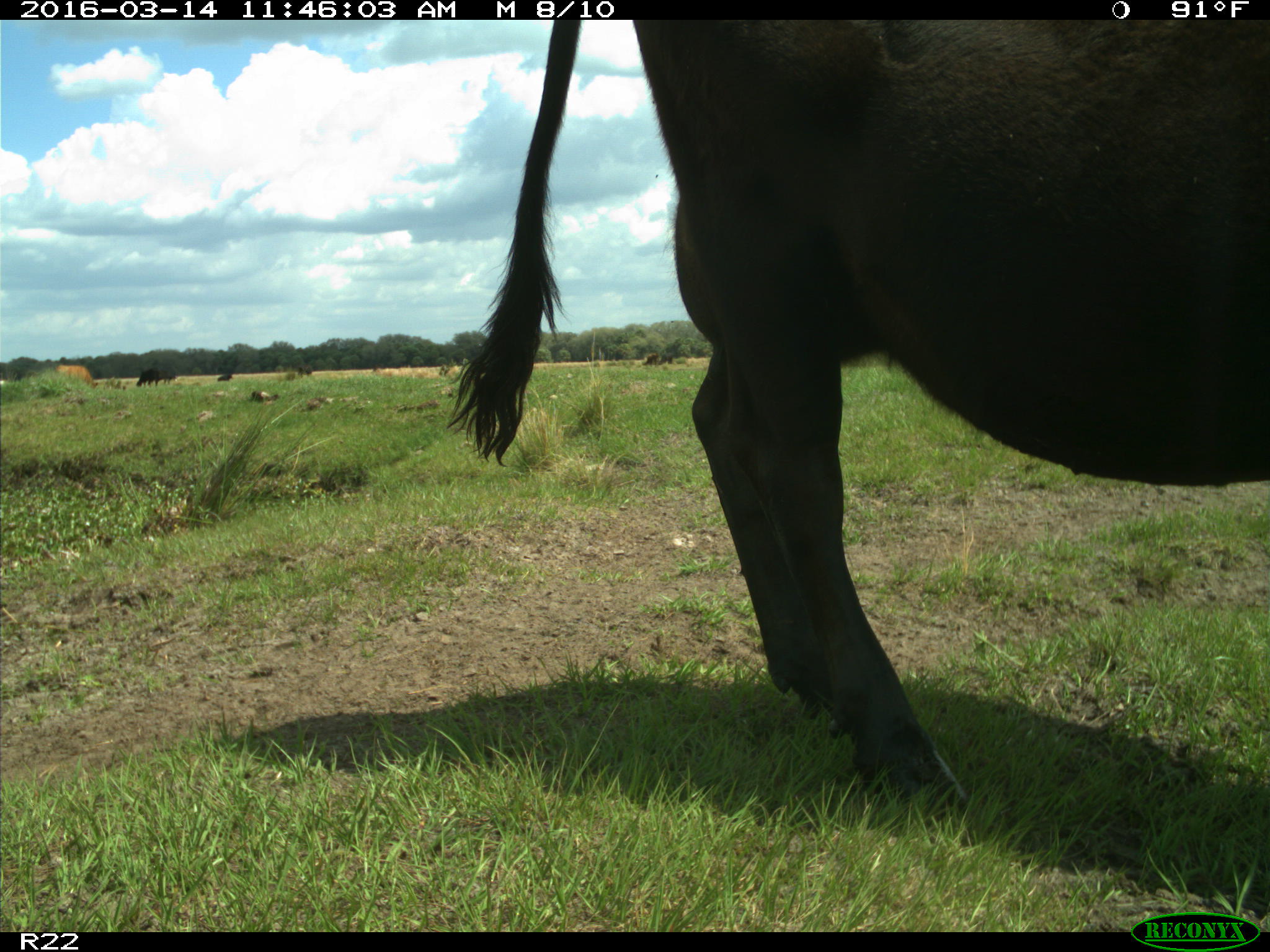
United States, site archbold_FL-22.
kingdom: Animalia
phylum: Chordata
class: Mammalia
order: Artiodactyla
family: Bovidae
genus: Bos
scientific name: Bos taurus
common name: domestic cow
Bos taurus (domestic cow).